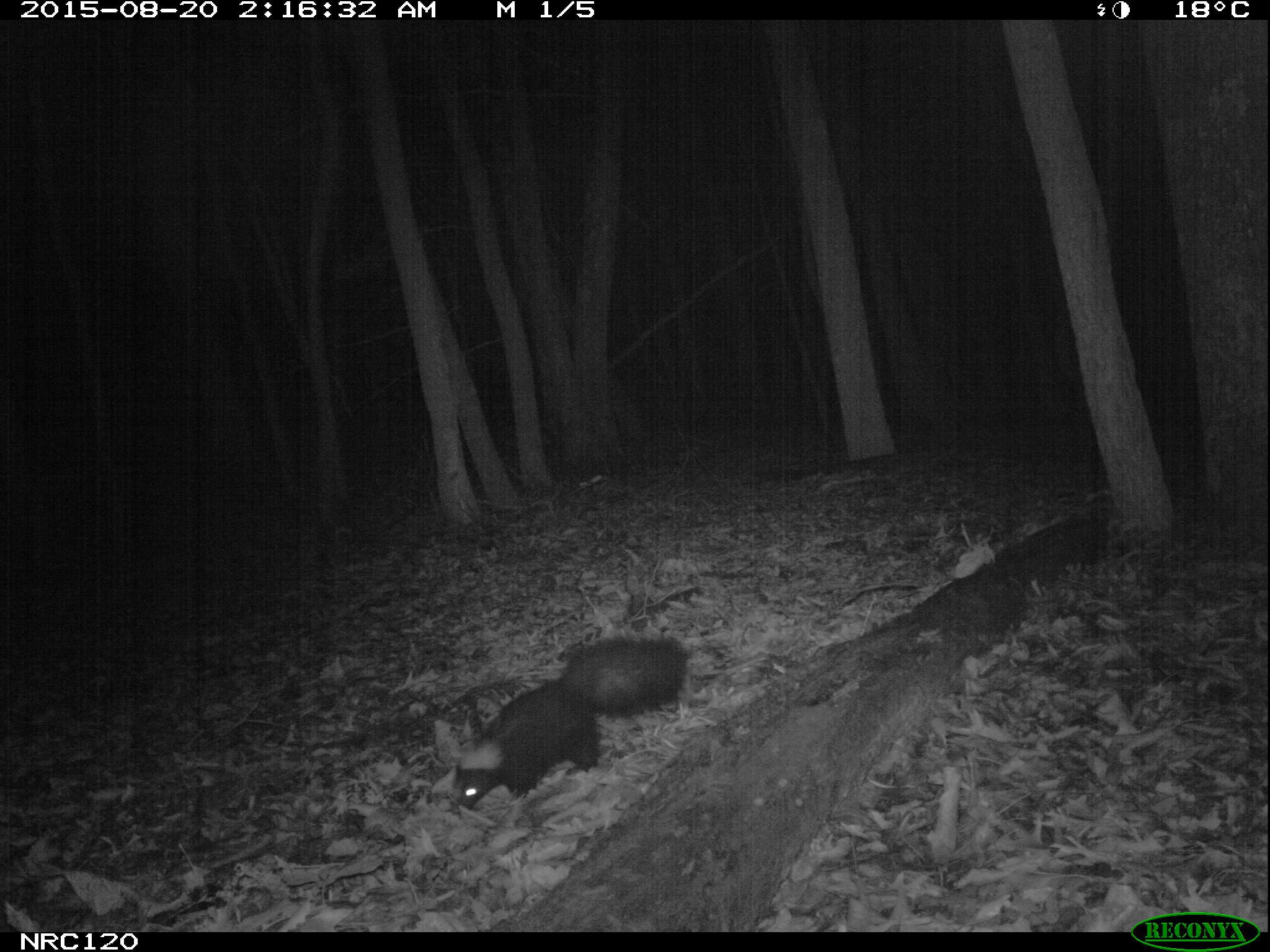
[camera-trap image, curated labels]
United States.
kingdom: Animalia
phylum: Chordata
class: Mammalia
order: Carnivora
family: Mephitidae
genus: Mephitis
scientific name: Mephitis mephitis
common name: striped skunk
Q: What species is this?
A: Striped Skunk (Mephitis mephitis).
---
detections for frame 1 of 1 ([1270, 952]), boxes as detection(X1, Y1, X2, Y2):
Striped Skunk: detection(444, 633, 707, 817)